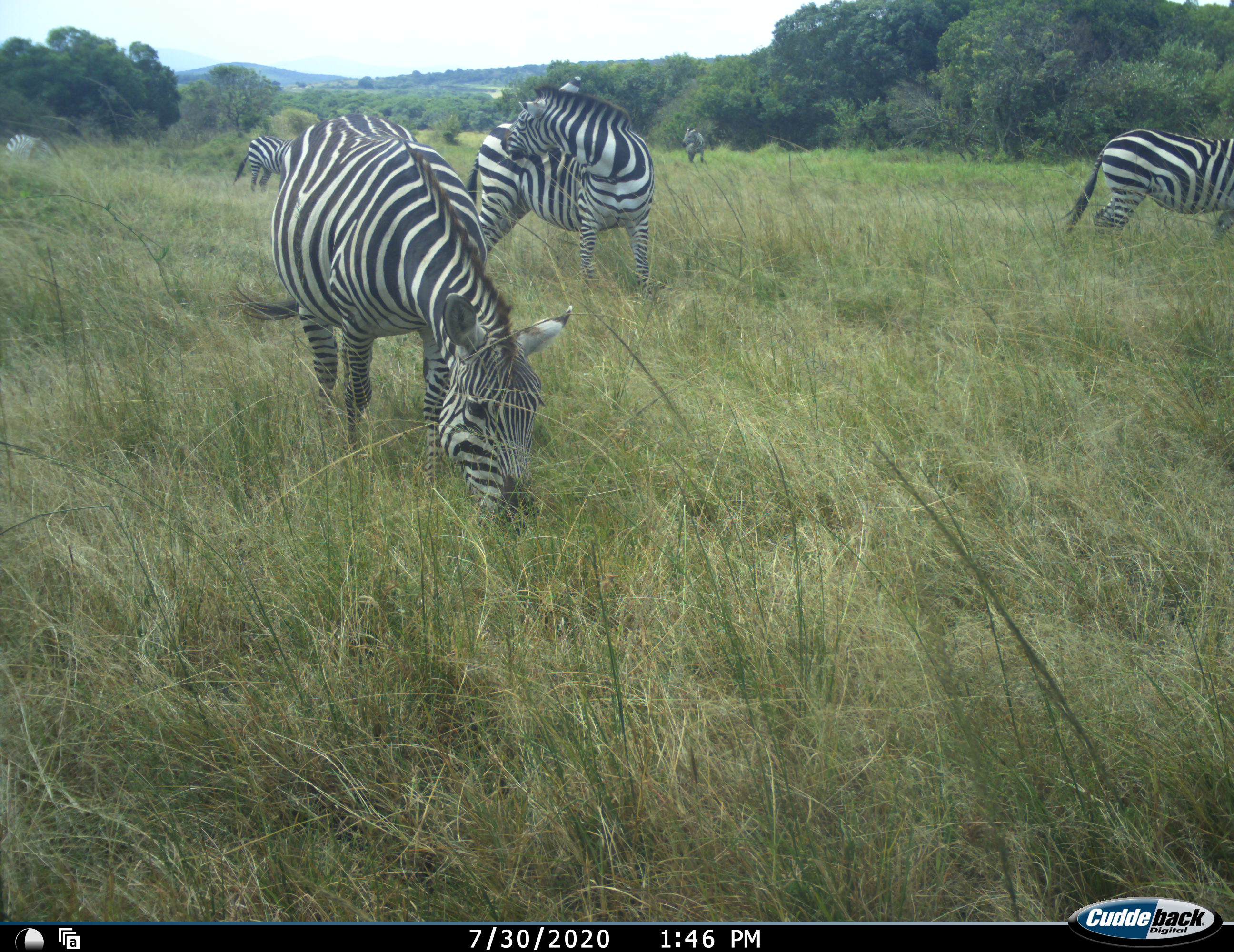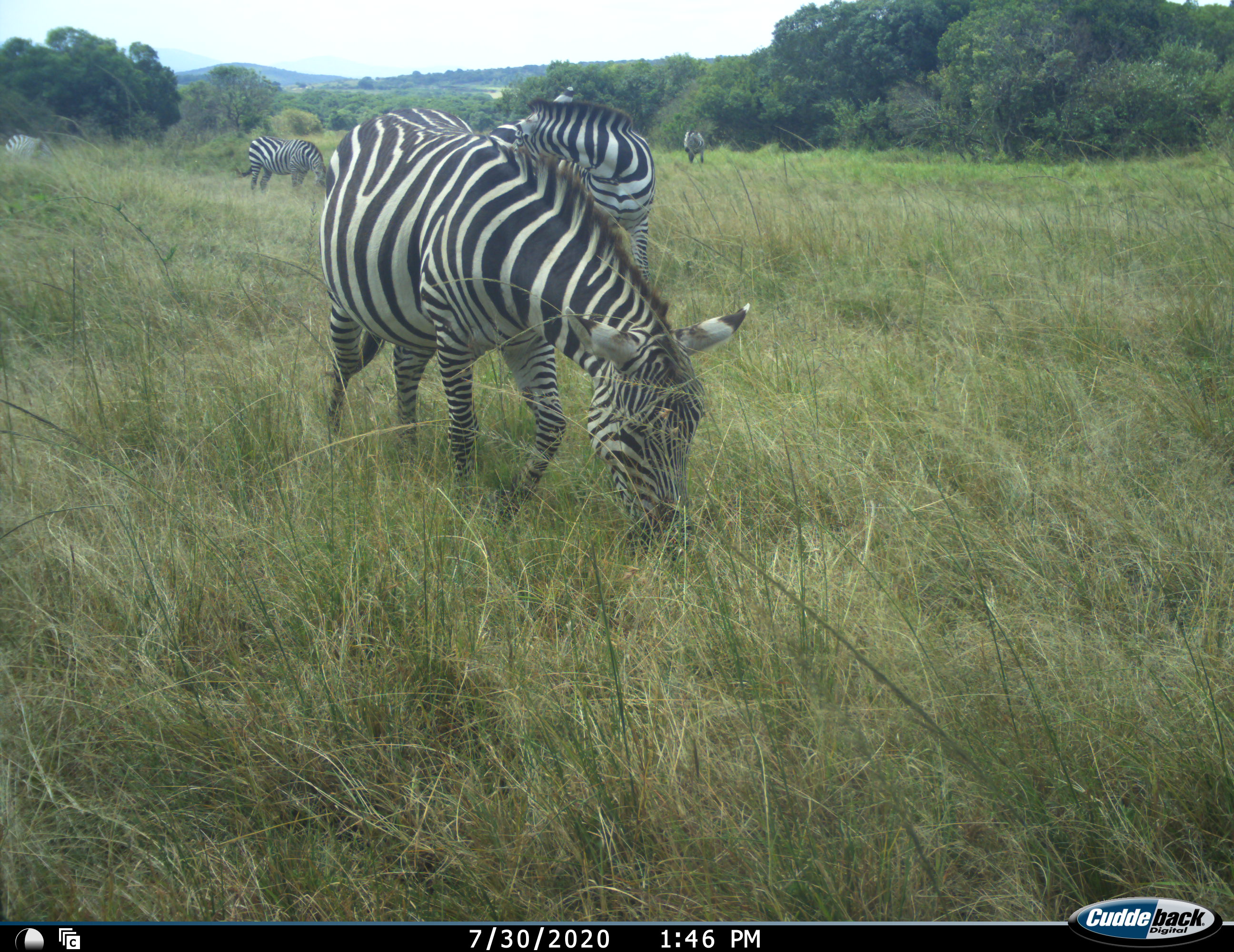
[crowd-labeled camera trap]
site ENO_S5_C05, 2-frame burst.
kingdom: Animalia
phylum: Chordata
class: Mammalia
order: Perissodactyla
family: Equidae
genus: Equus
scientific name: Equus quagga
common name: plains zebra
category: zebraplains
Zebraplains (plains zebra) (Equus quagga), count 6. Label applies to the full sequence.